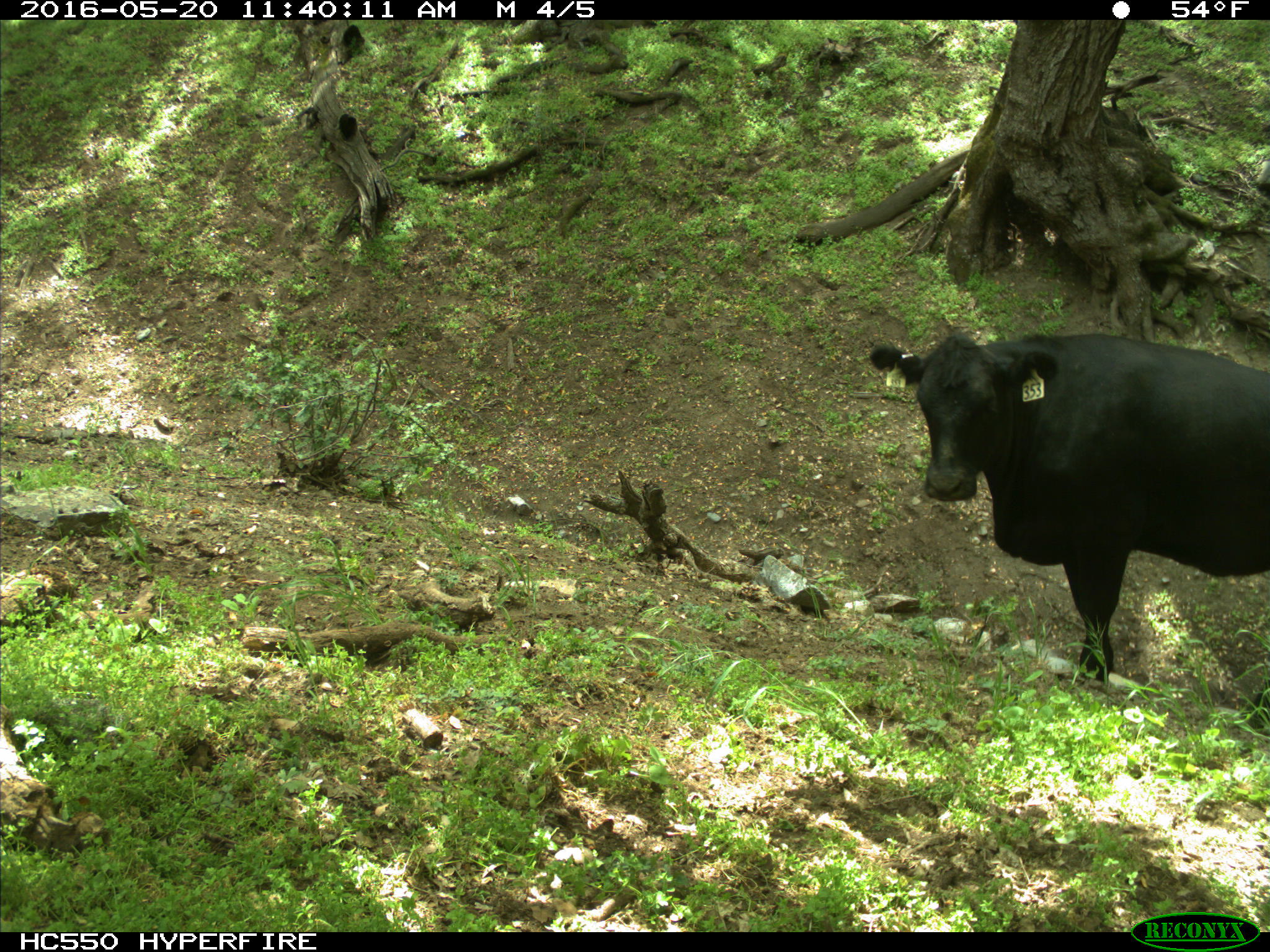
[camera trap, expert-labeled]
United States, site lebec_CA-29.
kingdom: Animalia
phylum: Chordata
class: Mammalia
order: Artiodactyla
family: Bovidae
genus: Bos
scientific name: Bos taurus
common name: domestic cow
Bos taurus (domestic cow).